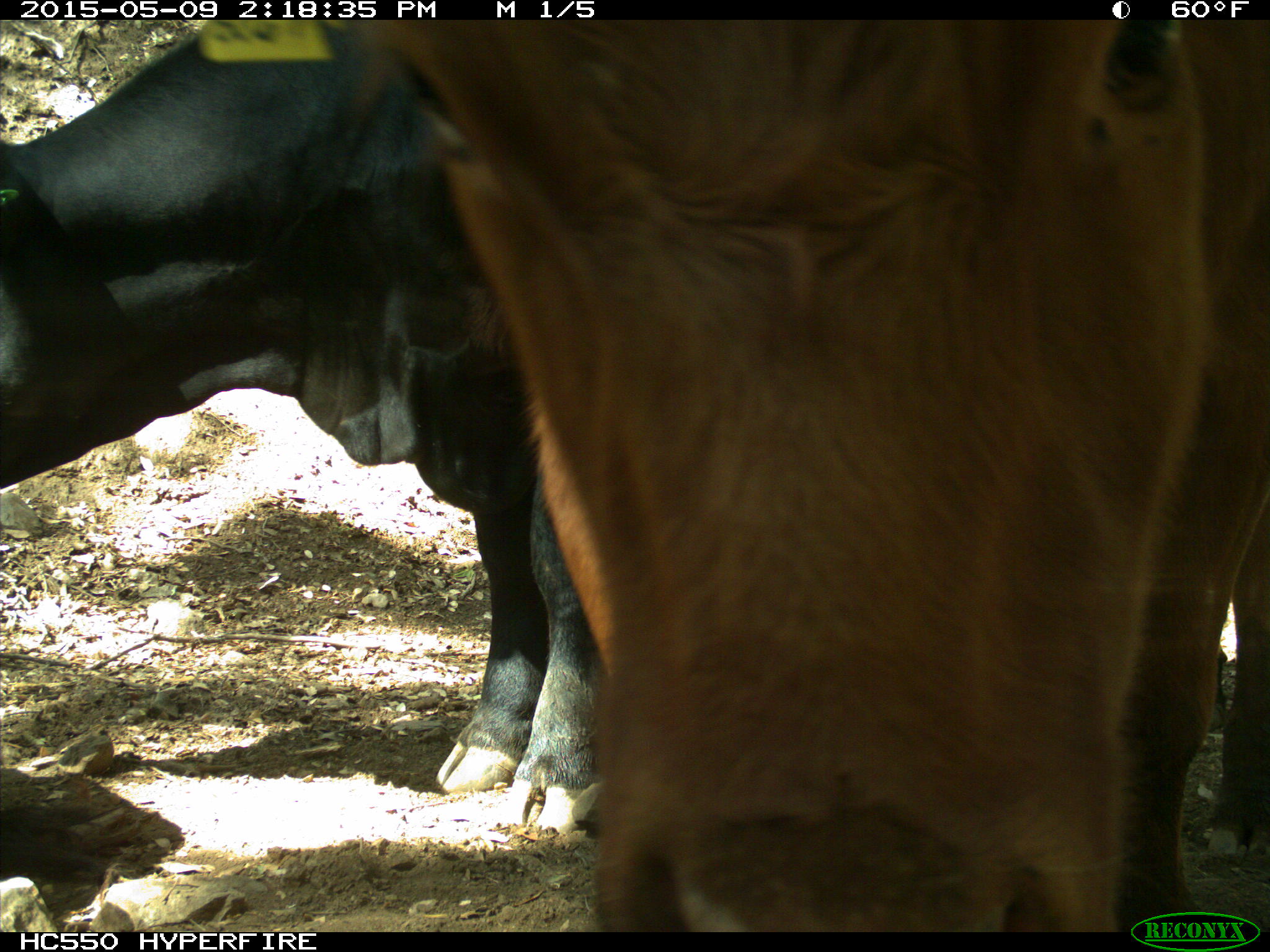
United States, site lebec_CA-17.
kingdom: Animalia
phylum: Chordata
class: Mammalia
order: Artiodactyla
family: Bovidae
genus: Bos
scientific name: Bos taurus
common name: domestic cow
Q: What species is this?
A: Bos taurus (domestic cow).